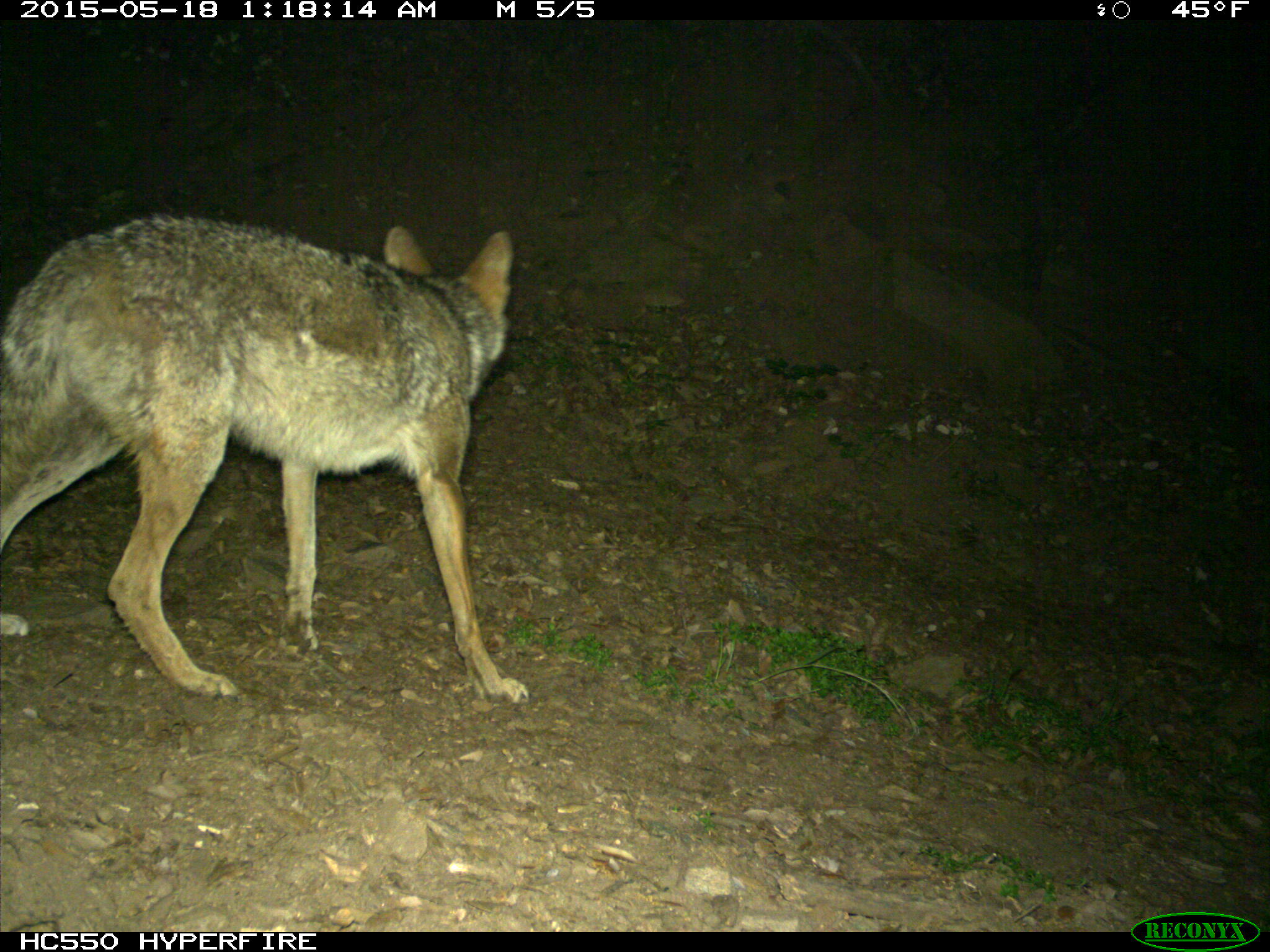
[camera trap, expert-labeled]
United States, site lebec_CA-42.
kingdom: Animalia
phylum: Chordata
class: Mammalia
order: Carnivora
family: Canidae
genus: Canis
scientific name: Canis latrans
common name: coyote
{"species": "Canis latrans (coyote)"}